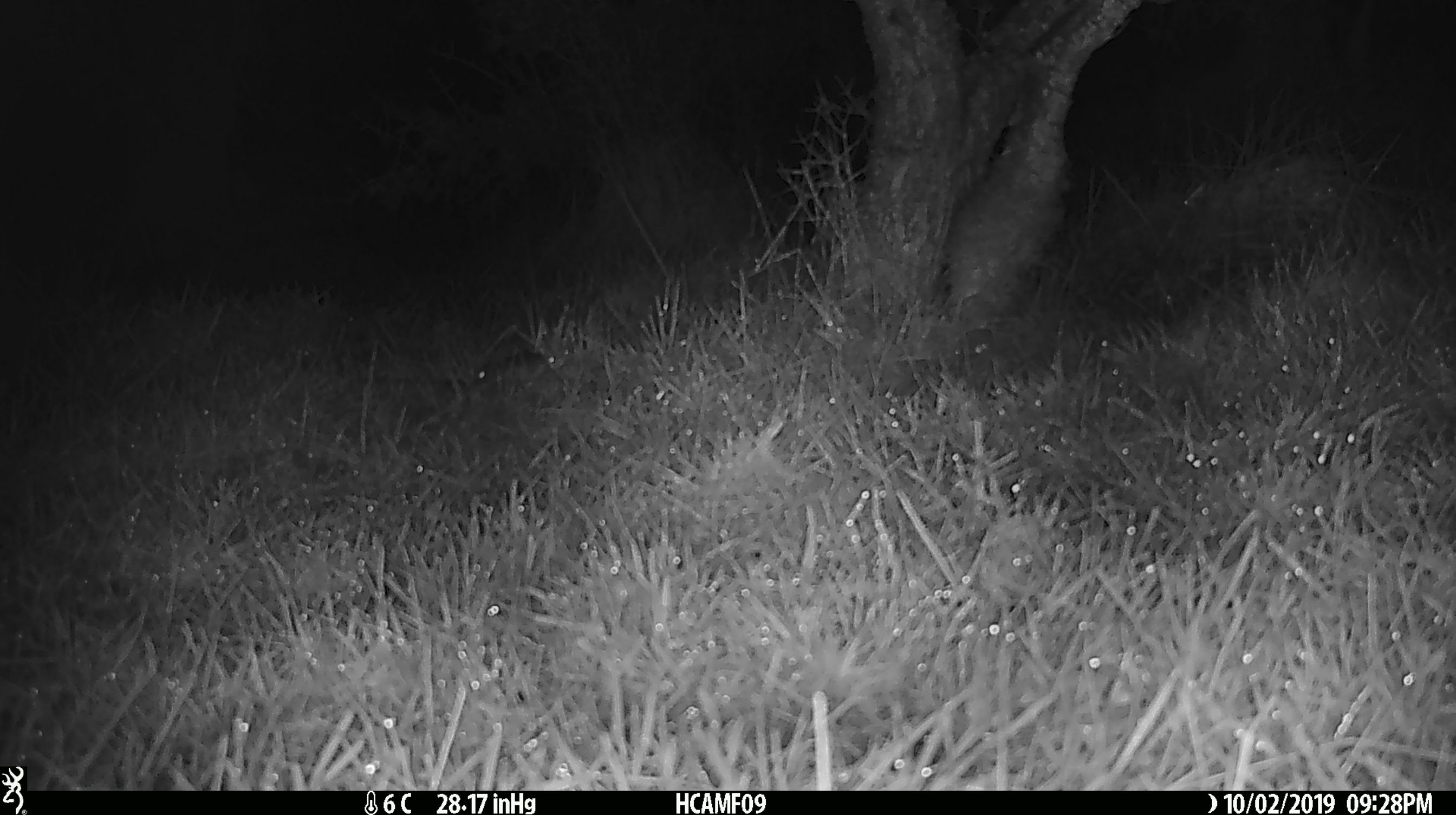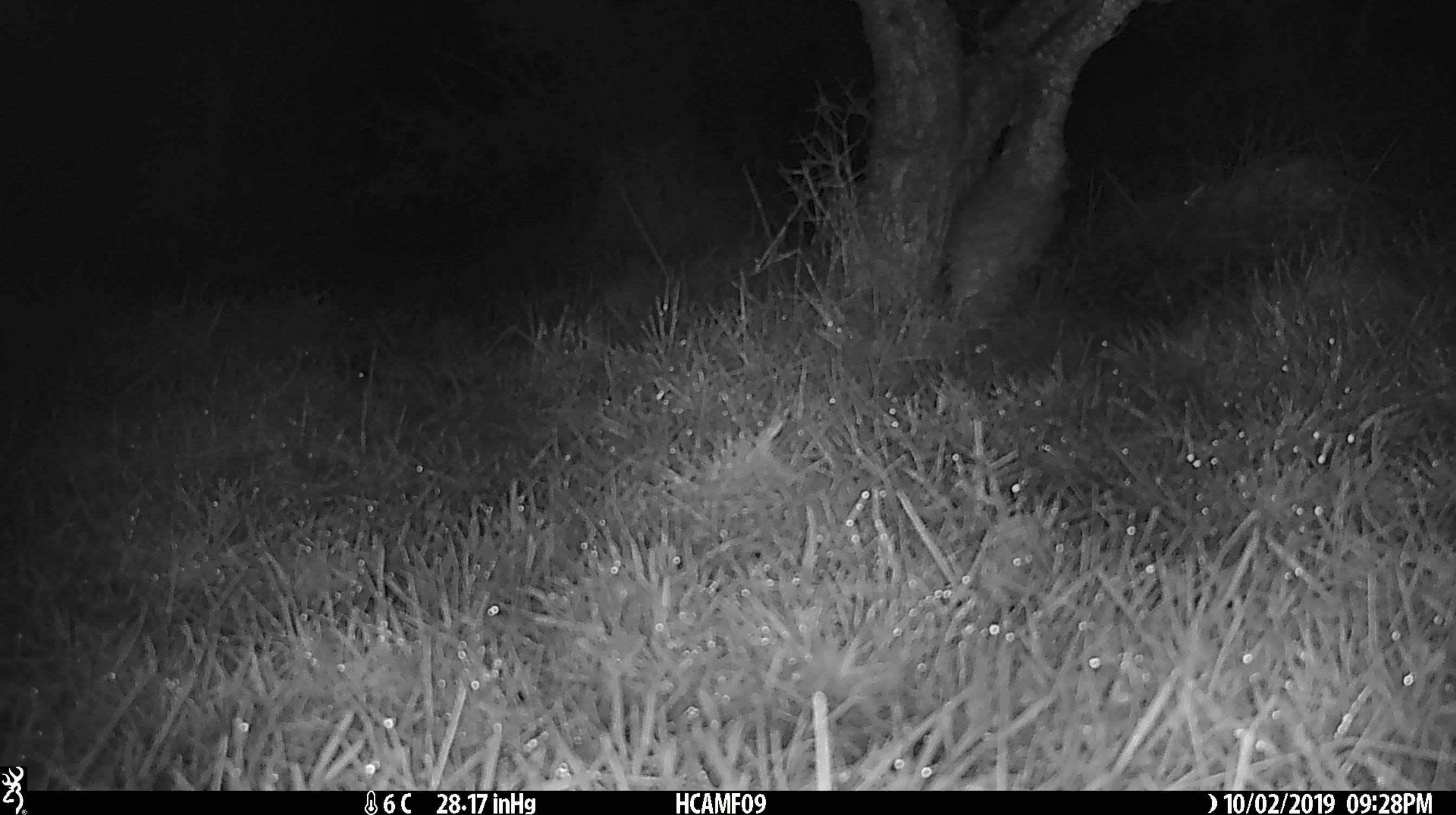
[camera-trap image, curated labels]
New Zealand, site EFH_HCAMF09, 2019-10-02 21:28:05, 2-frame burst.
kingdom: Animalia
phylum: Chordata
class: Mammalia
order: Rodentia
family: Muridae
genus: Mus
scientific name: Mus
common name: mouse